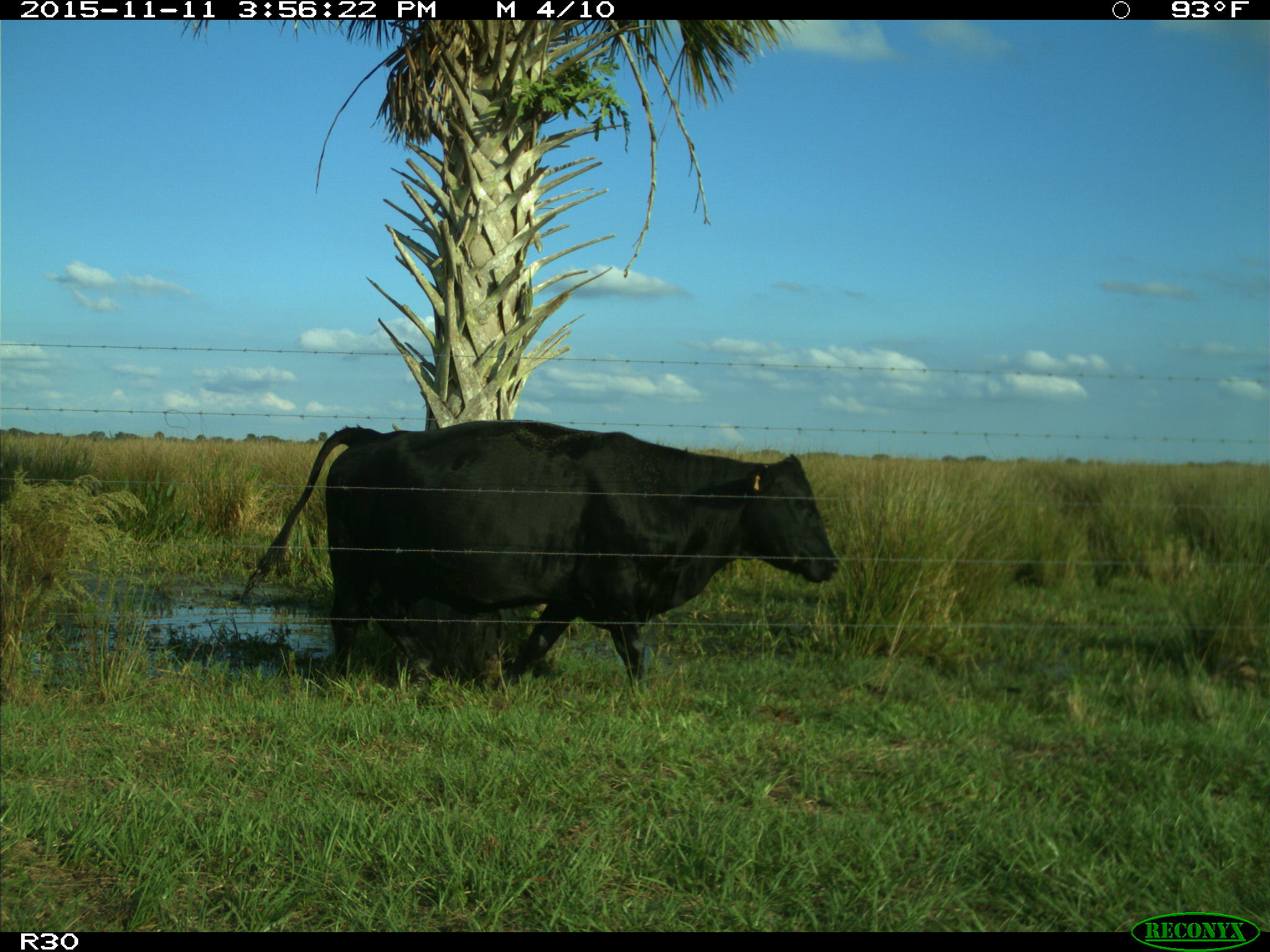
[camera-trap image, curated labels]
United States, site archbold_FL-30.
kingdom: Animalia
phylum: Chordata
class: Mammalia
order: Artiodactyla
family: Bovidae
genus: Bos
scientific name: Bos taurus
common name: domestic cow